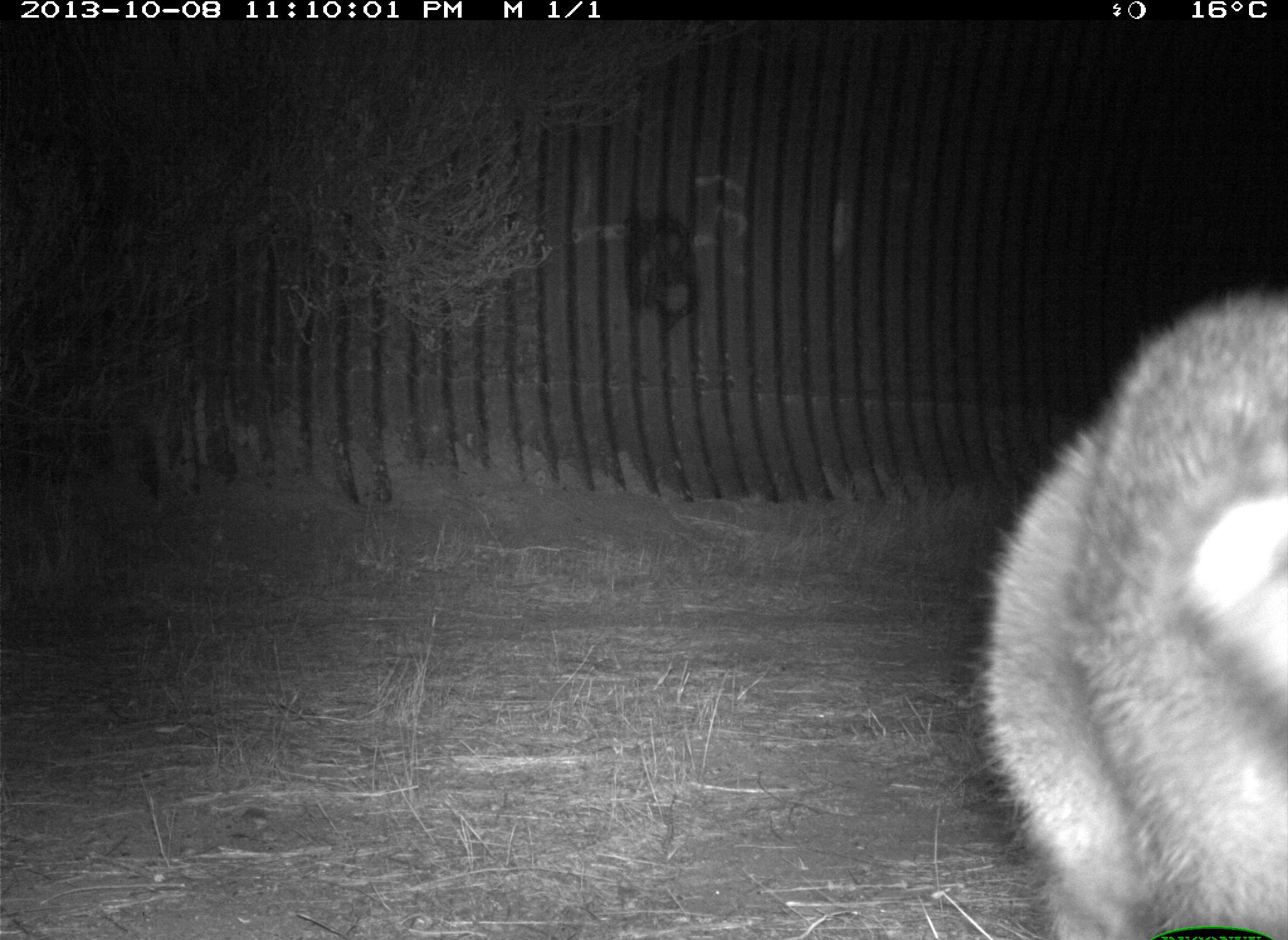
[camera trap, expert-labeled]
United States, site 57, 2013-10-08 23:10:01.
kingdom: Animalia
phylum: Chordata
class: Mammalia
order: Carnivora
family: Procyonidae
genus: Procyon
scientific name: Procyon lotor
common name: raccoon